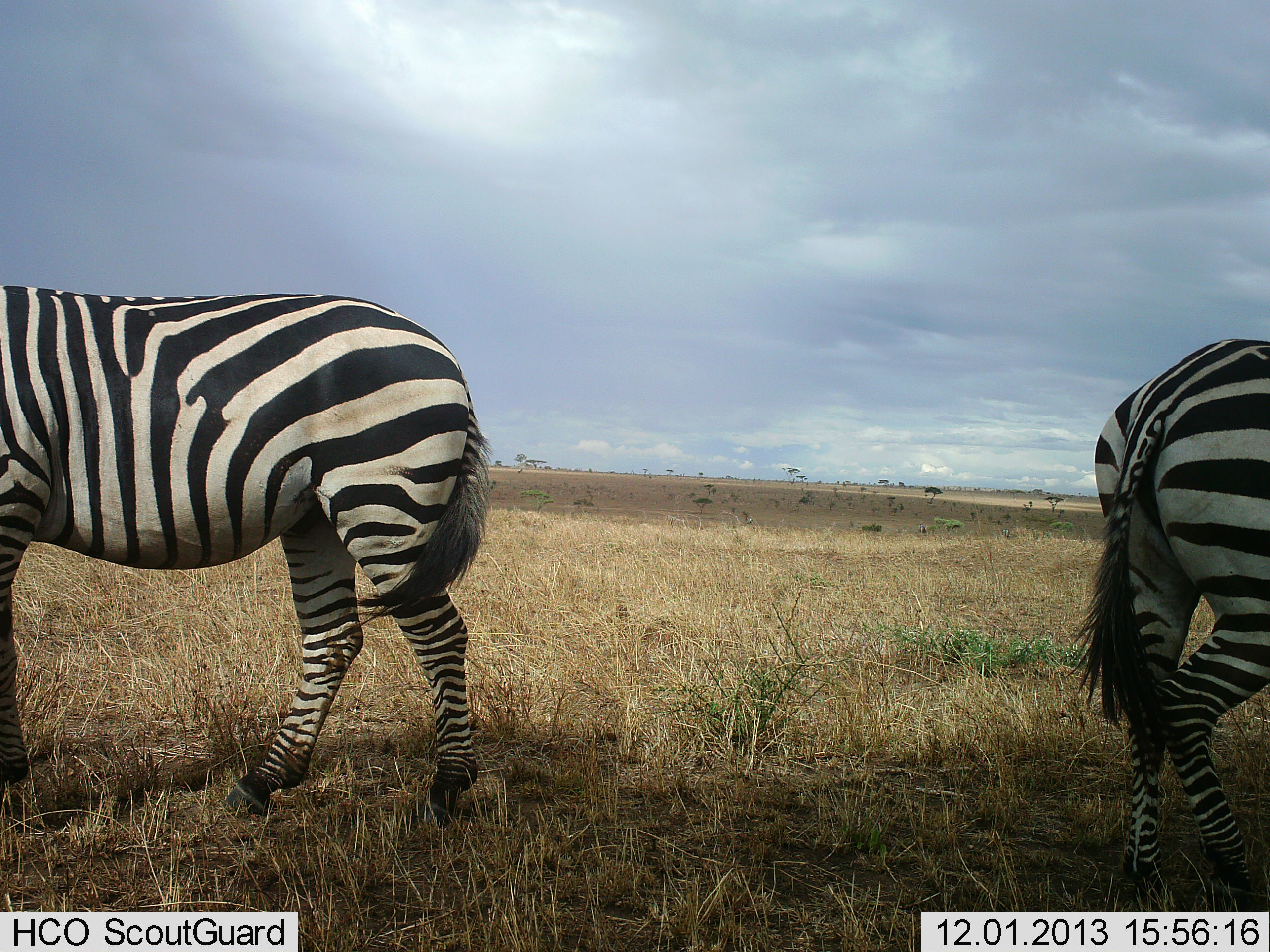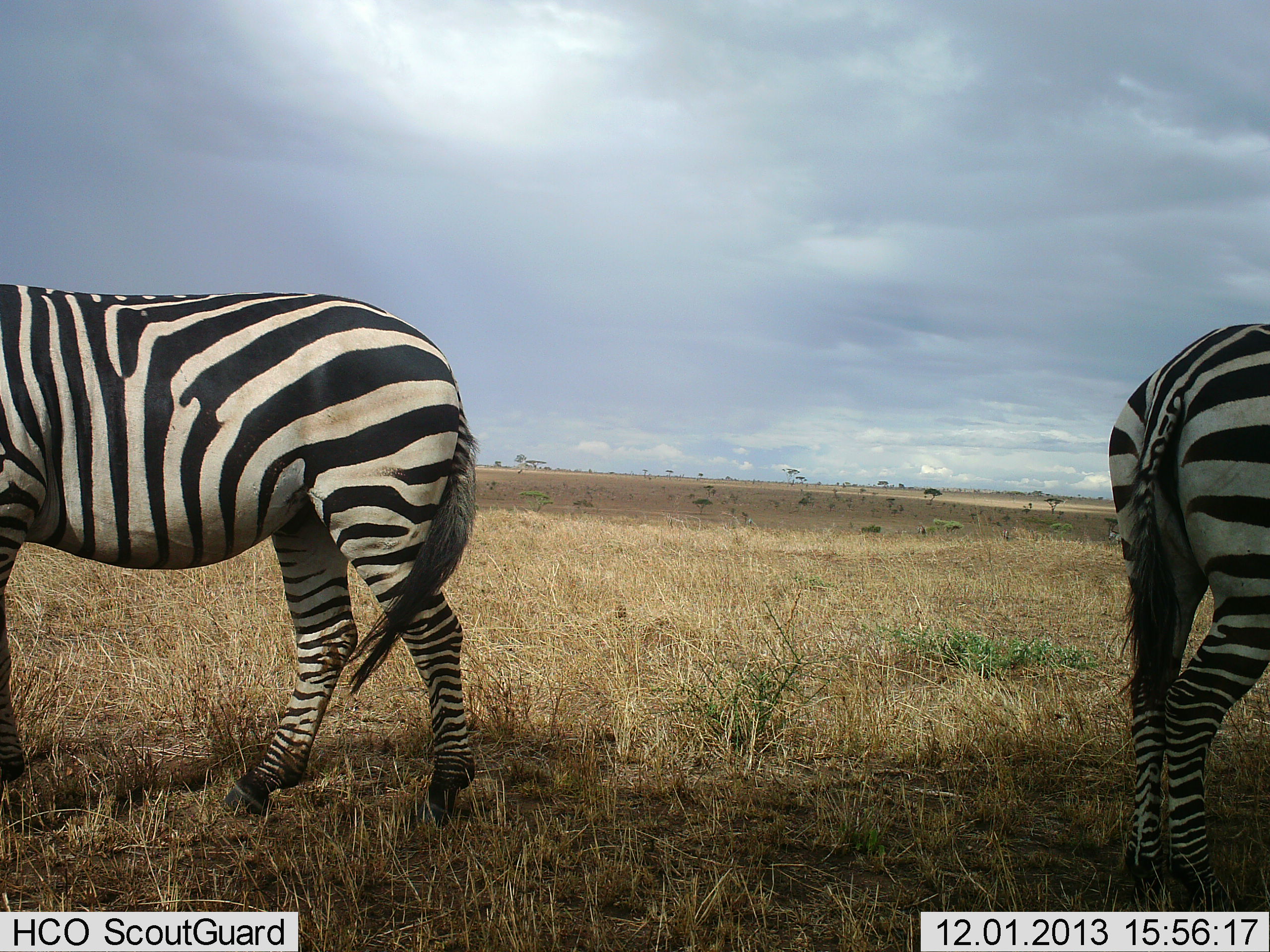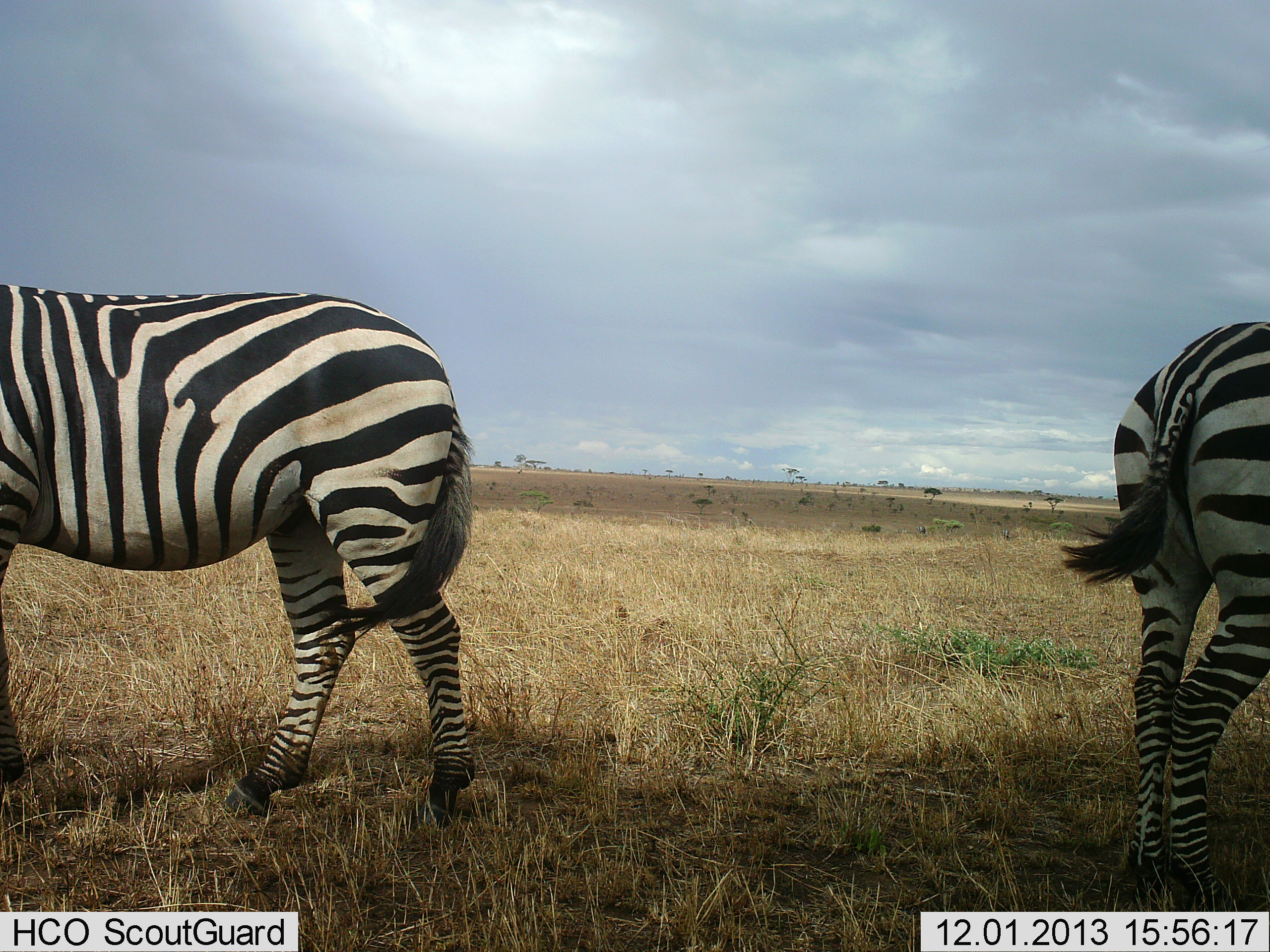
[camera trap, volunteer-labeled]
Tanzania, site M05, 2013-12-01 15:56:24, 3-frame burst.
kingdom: Animalia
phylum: Chordata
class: Mammalia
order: Perissodactyla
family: Equidae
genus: Equus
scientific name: Equus quagga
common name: plains zebra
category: zebra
Zebra (plains zebra) (Equus quagga), count 2. Behavior (volunteer vote fractions): standing 90%, resting 0%, moving 10%, interacting 0%. Young present (vote fraction): 0%. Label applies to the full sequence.